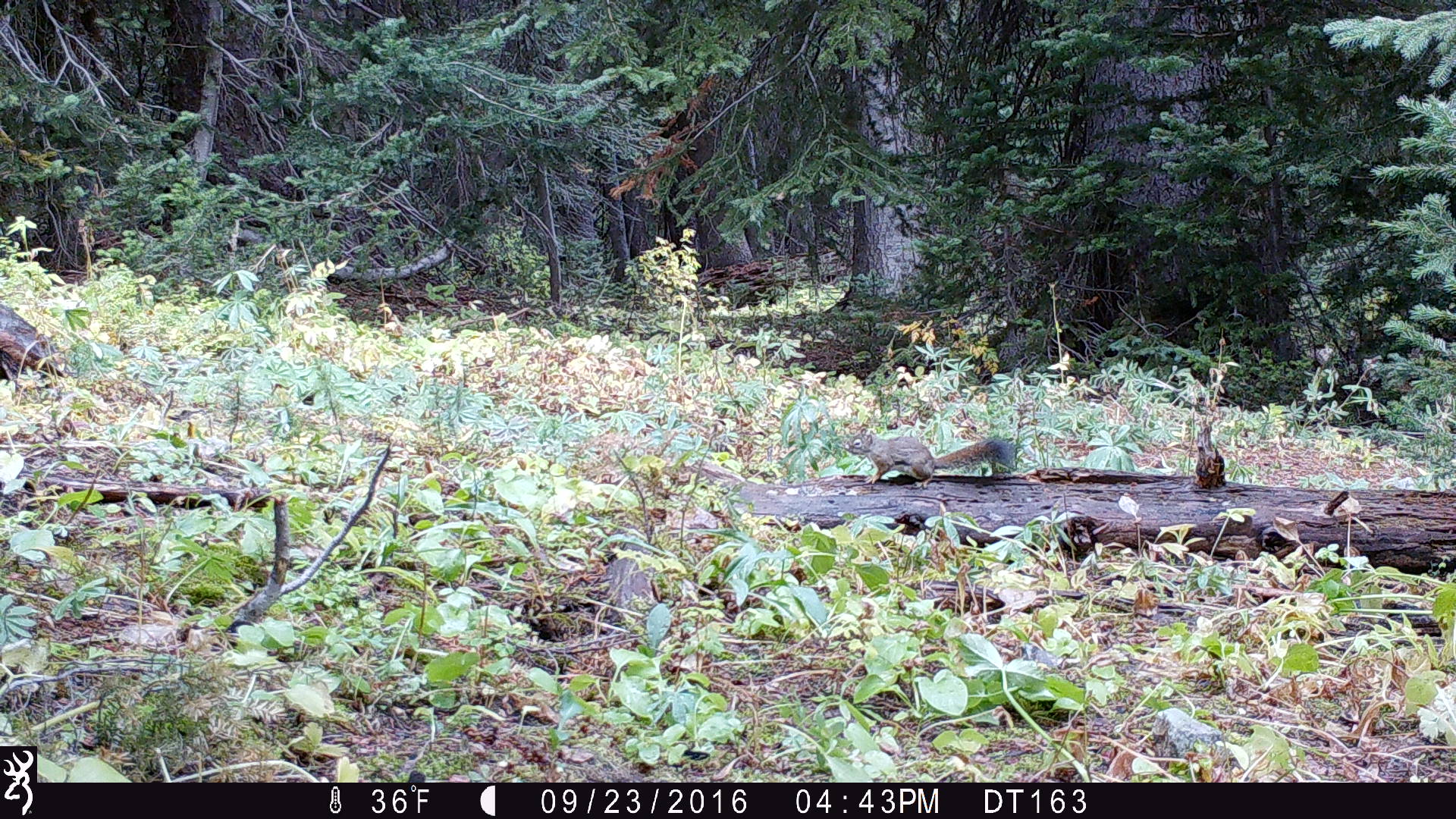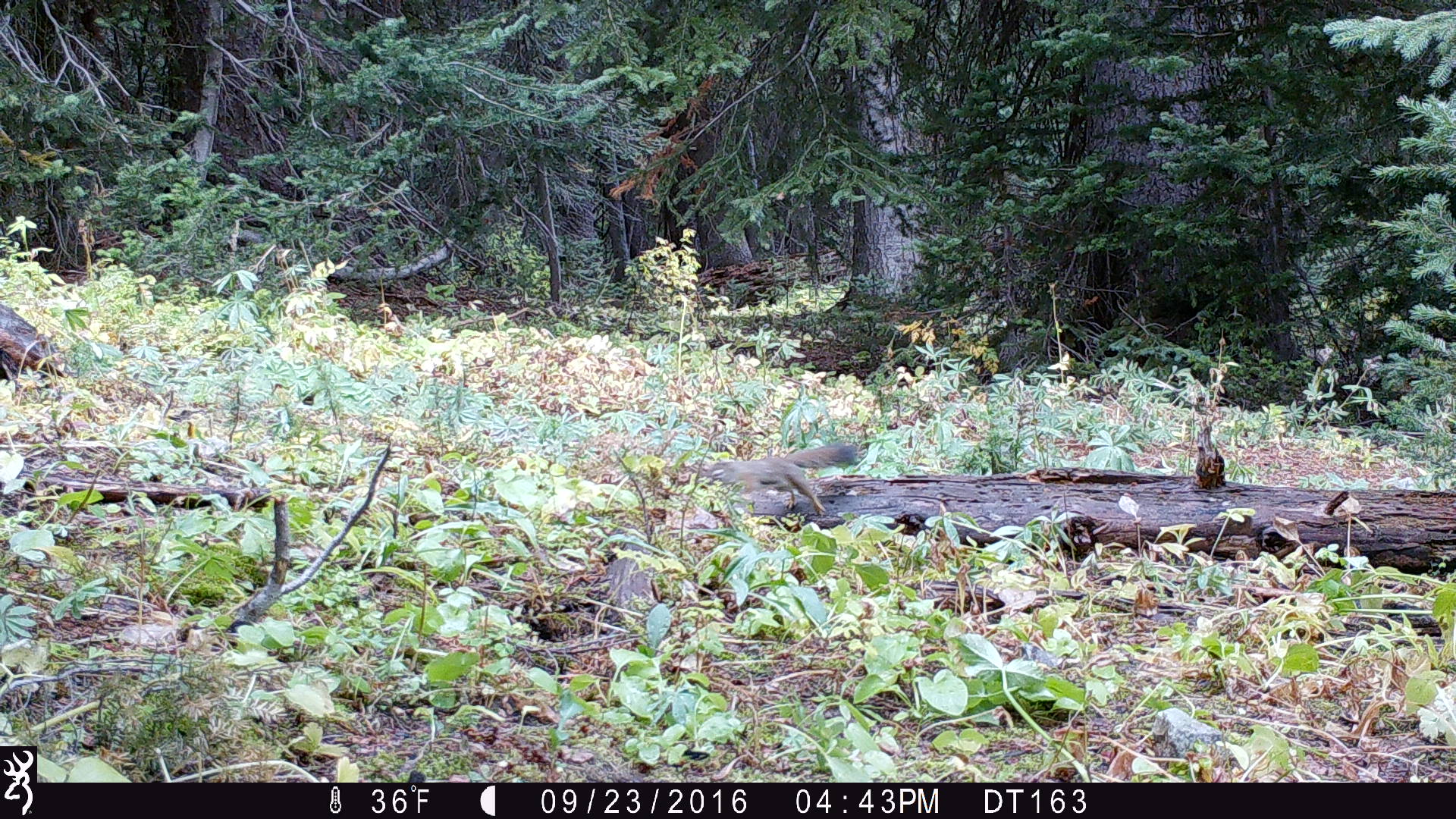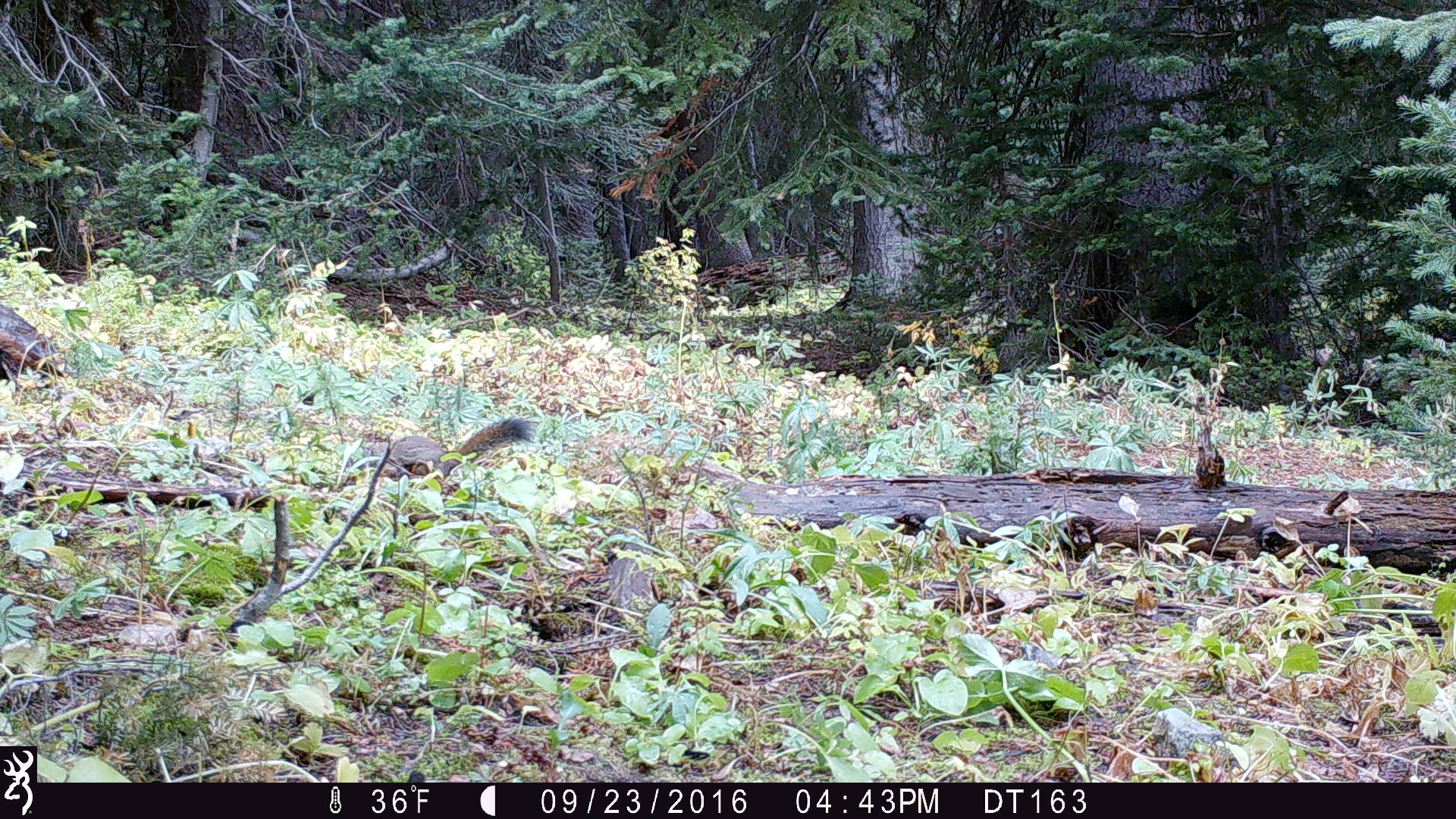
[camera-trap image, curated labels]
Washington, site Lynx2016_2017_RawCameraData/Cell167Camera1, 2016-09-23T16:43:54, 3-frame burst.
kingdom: Animalia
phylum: Chordata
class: Mammalia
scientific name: Mammalia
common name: small mammal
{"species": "small mammal (Mammalia)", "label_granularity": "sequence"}